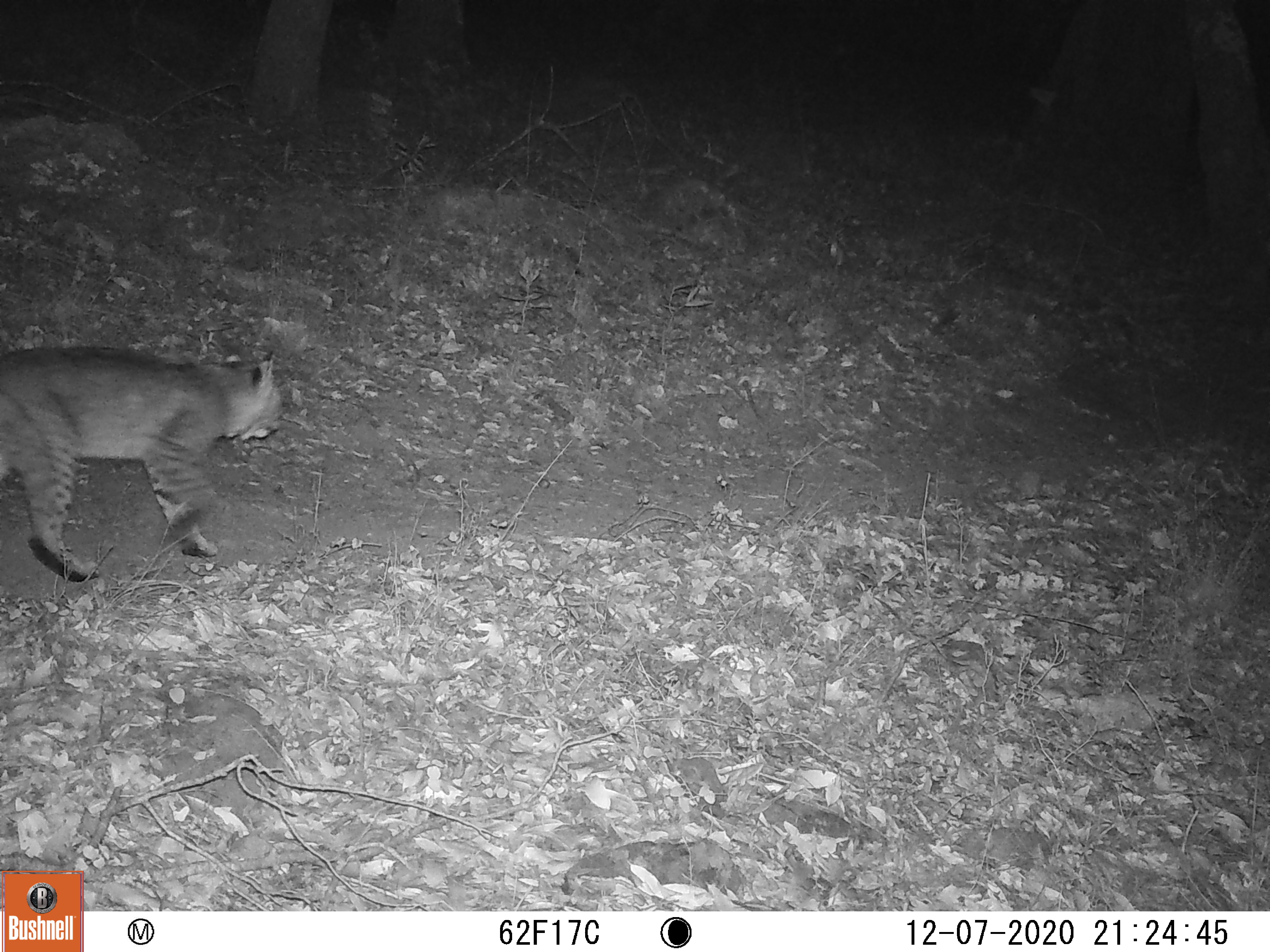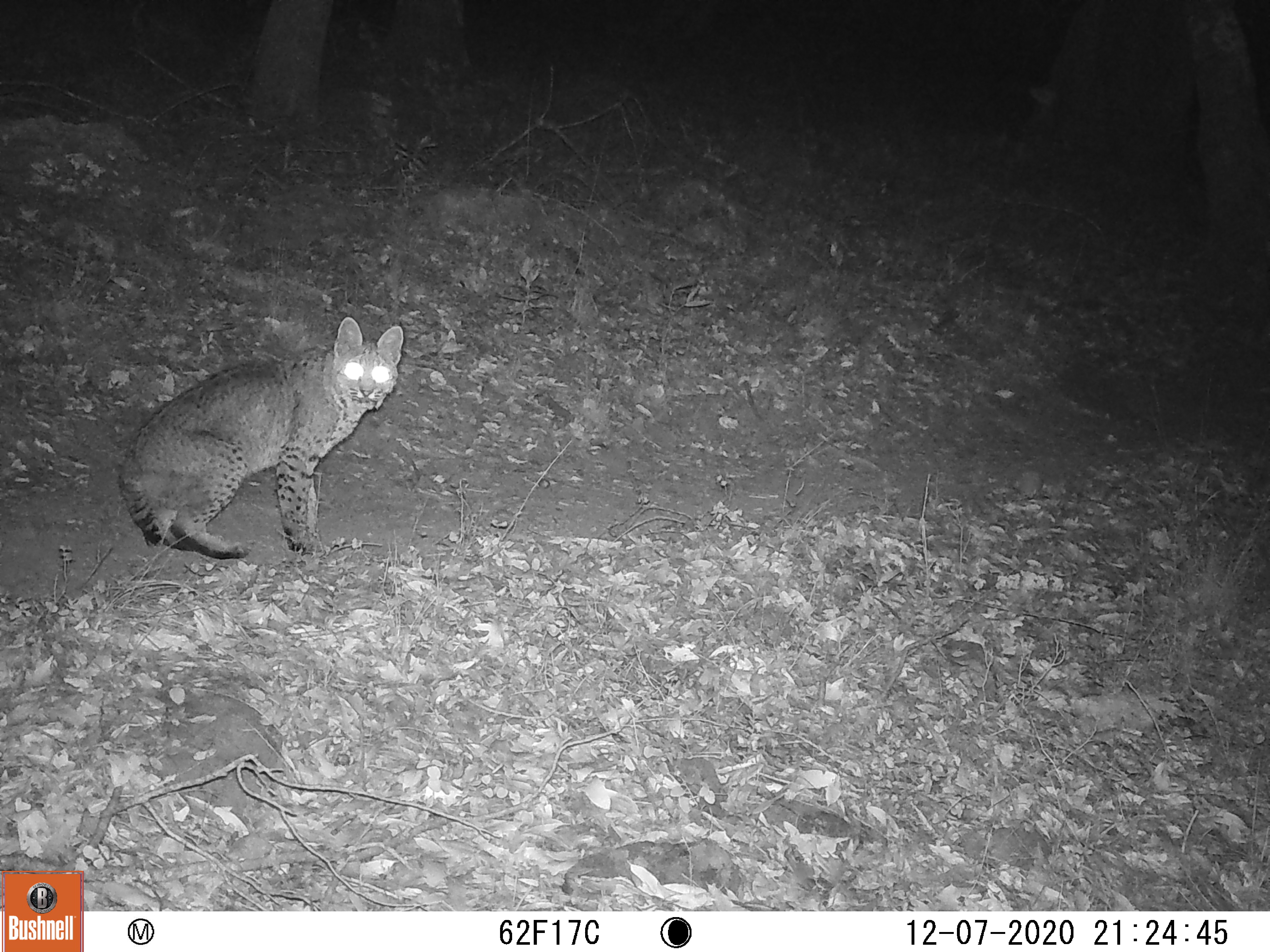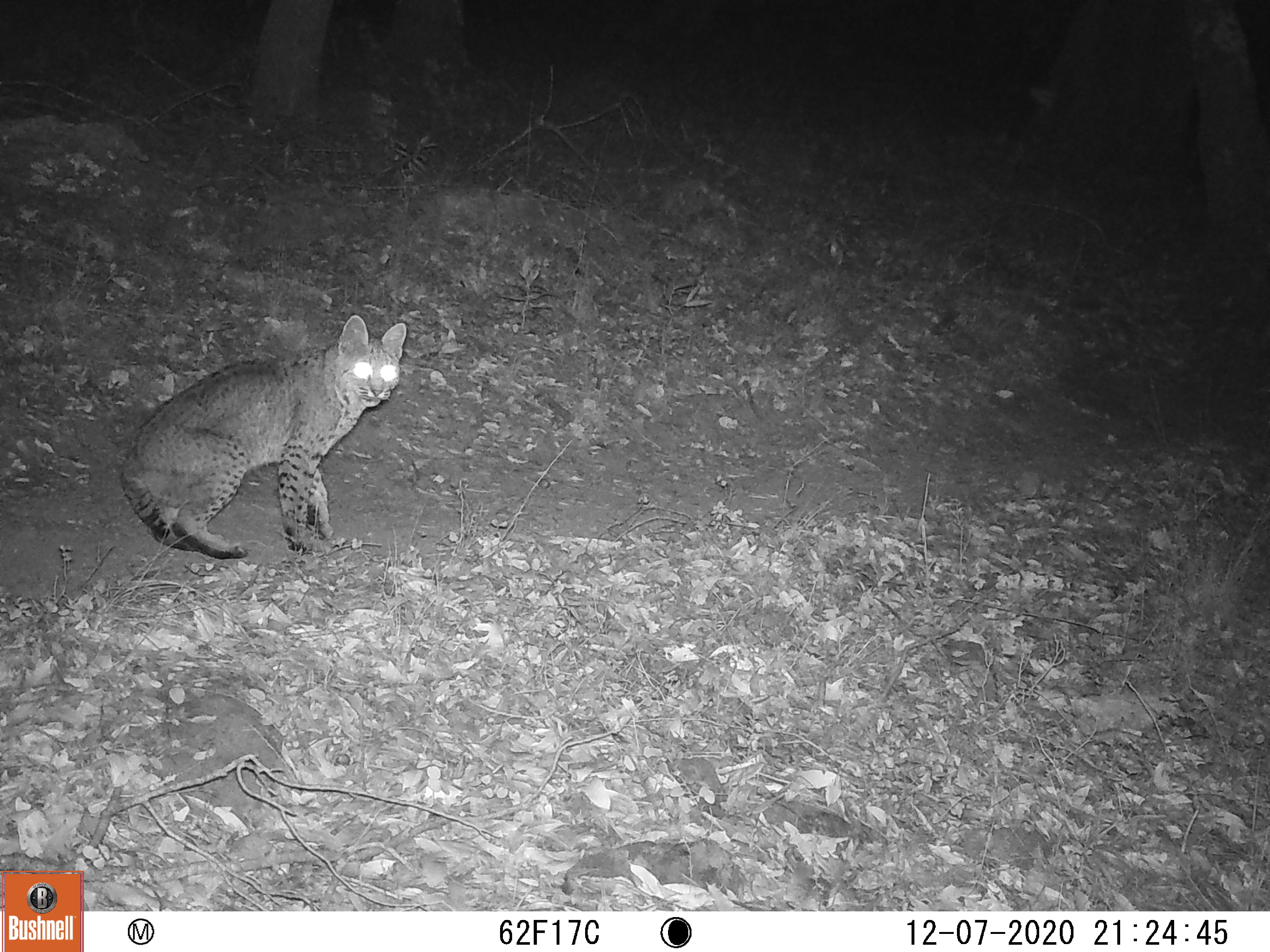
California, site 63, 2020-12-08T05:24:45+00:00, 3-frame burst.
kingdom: Animalia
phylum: Chordata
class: Mammalia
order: Carnivora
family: Felidae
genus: Lynx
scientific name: Lynx rufus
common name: bobcat